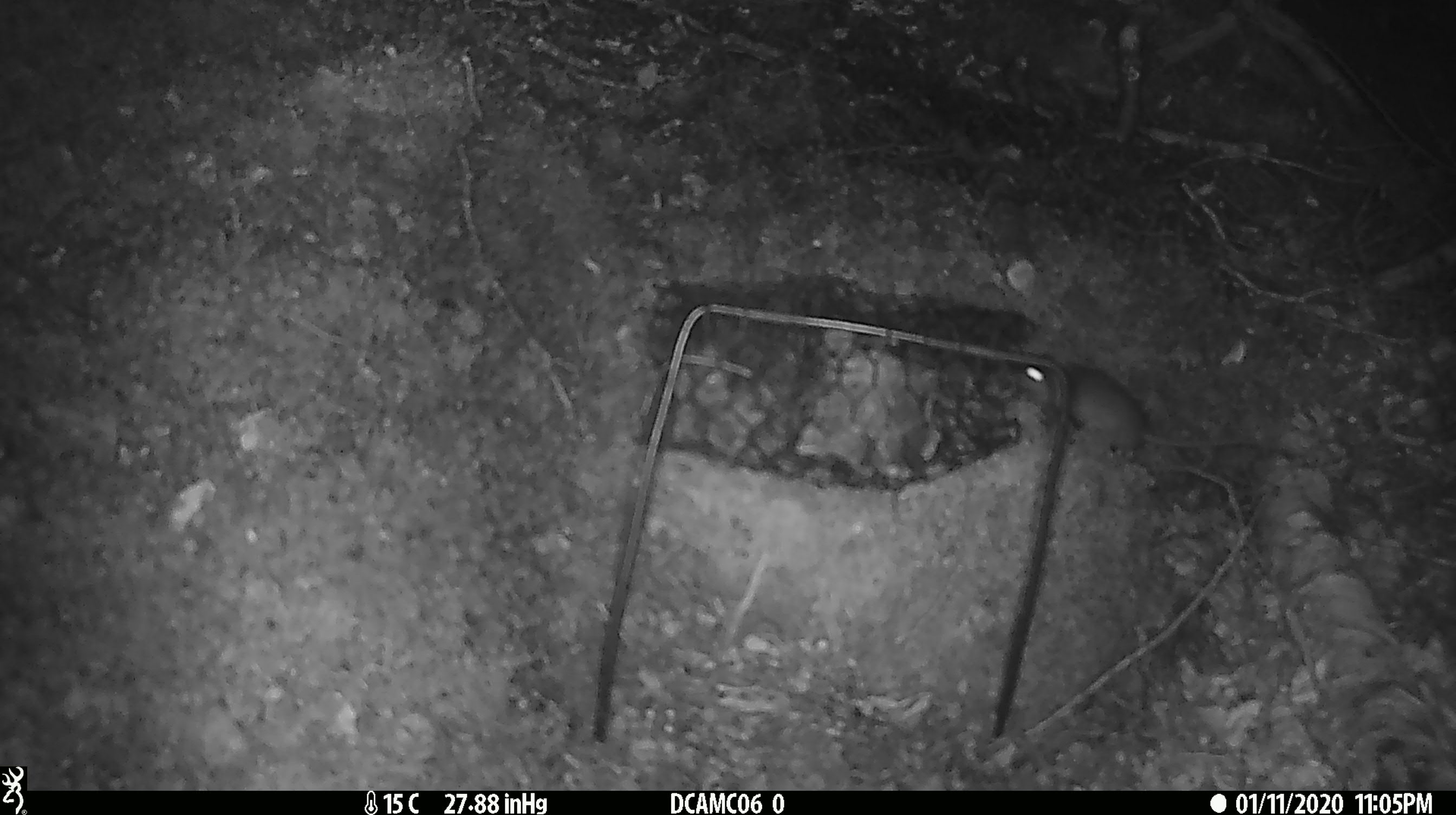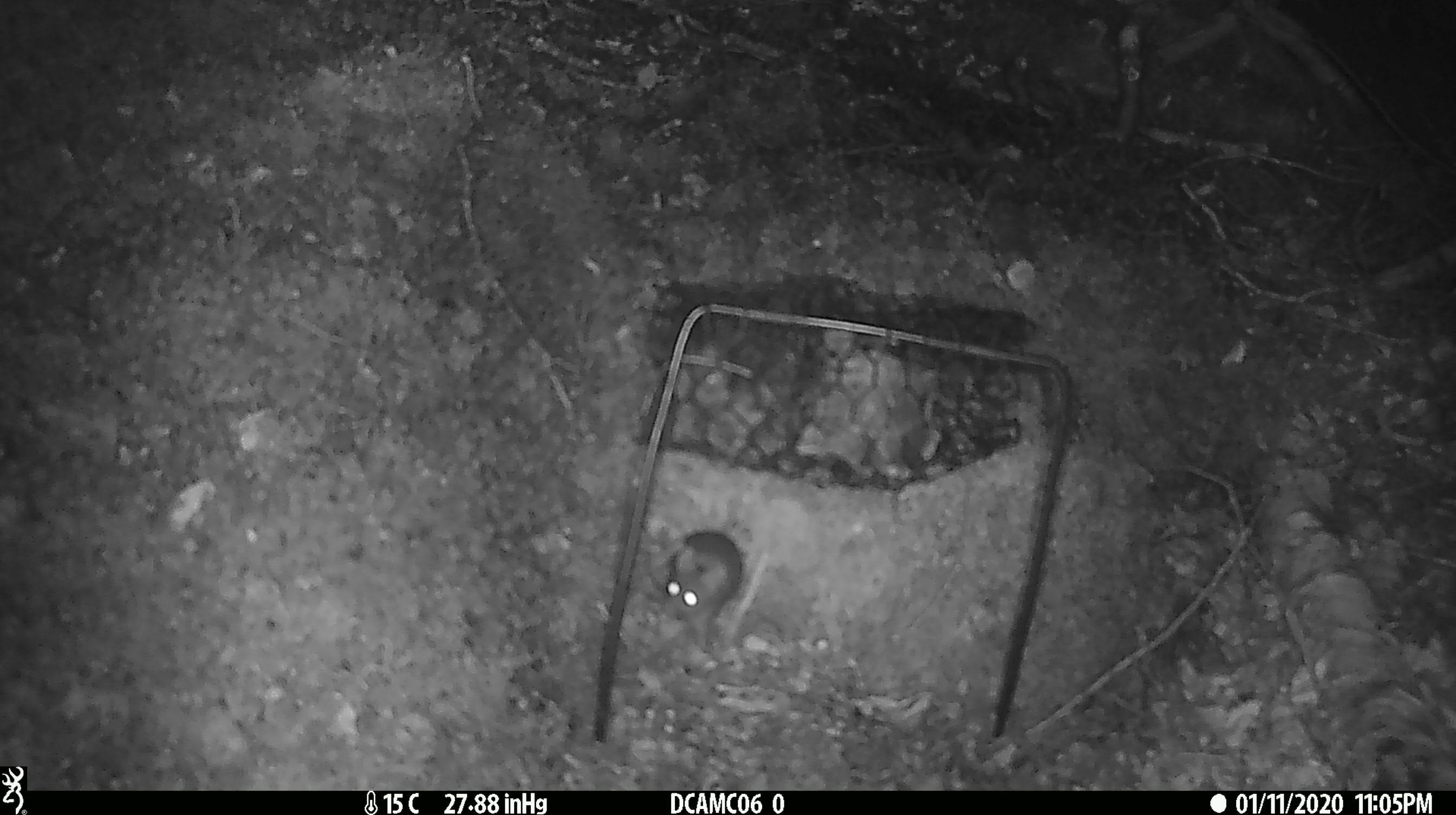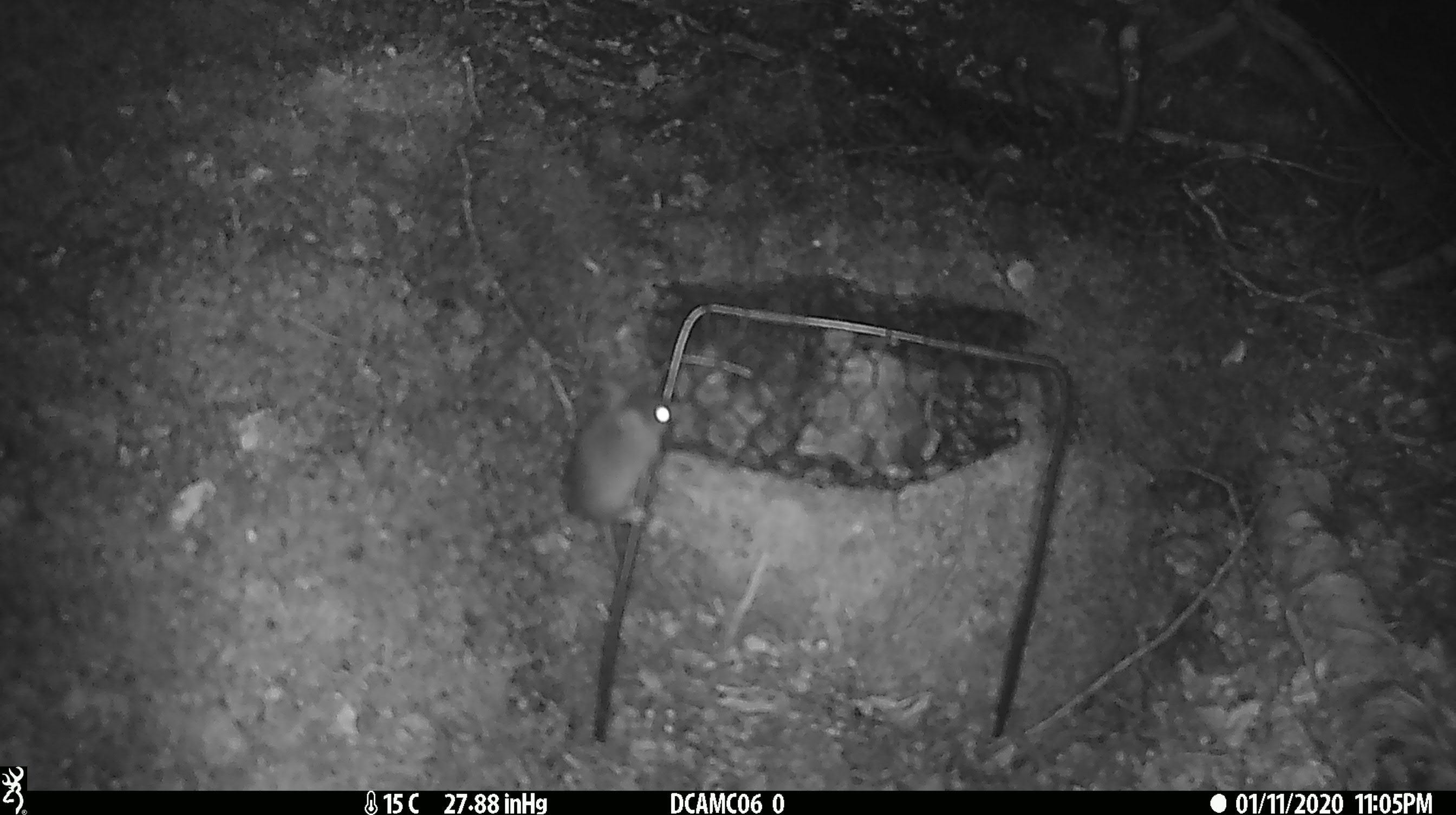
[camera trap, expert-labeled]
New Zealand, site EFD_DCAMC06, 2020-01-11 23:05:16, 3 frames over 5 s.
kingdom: Animalia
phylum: Chordata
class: Mammalia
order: Rodentia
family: Muridae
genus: Mus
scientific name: Mus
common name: mouse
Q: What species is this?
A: Mouse (Mus).